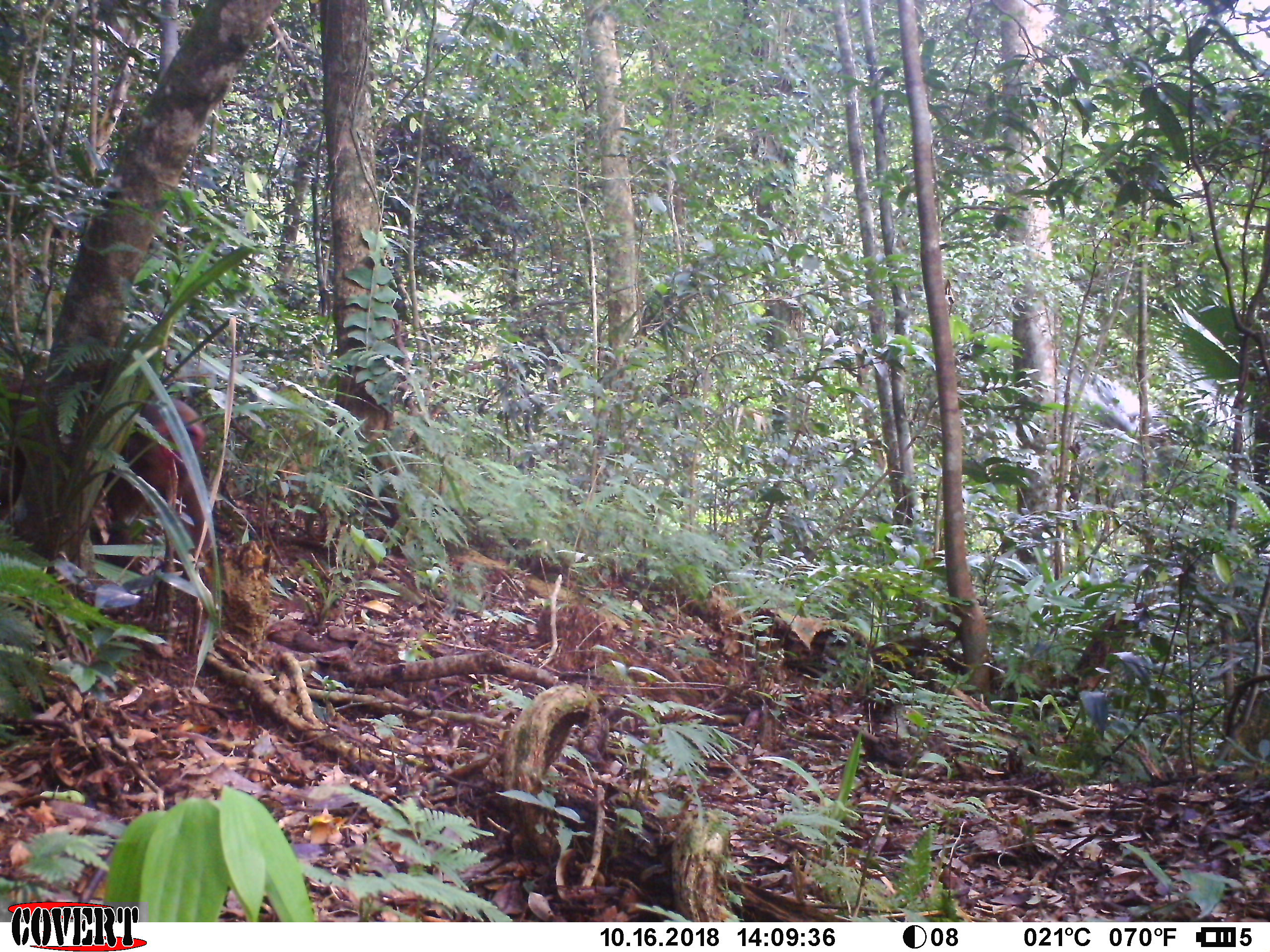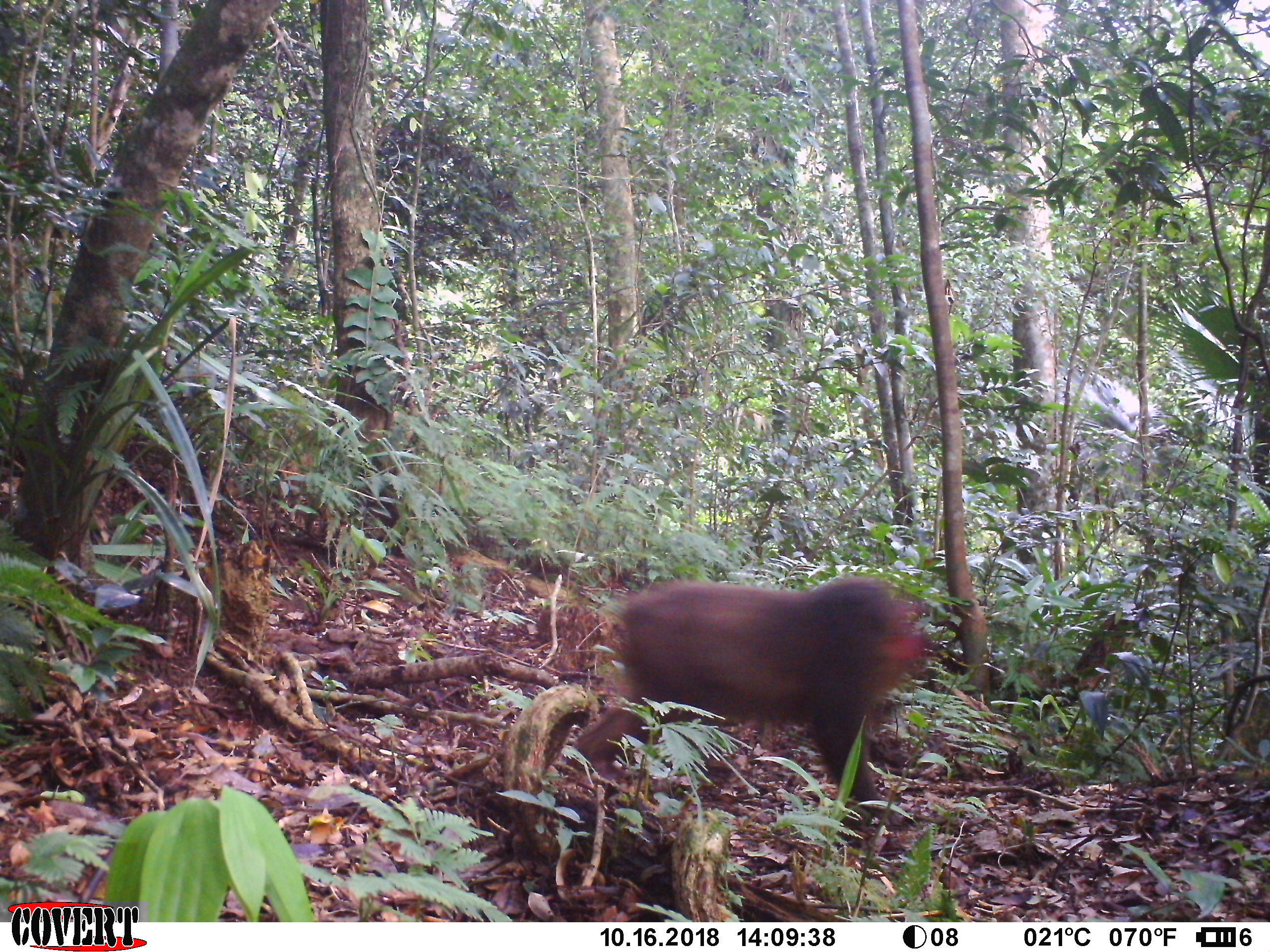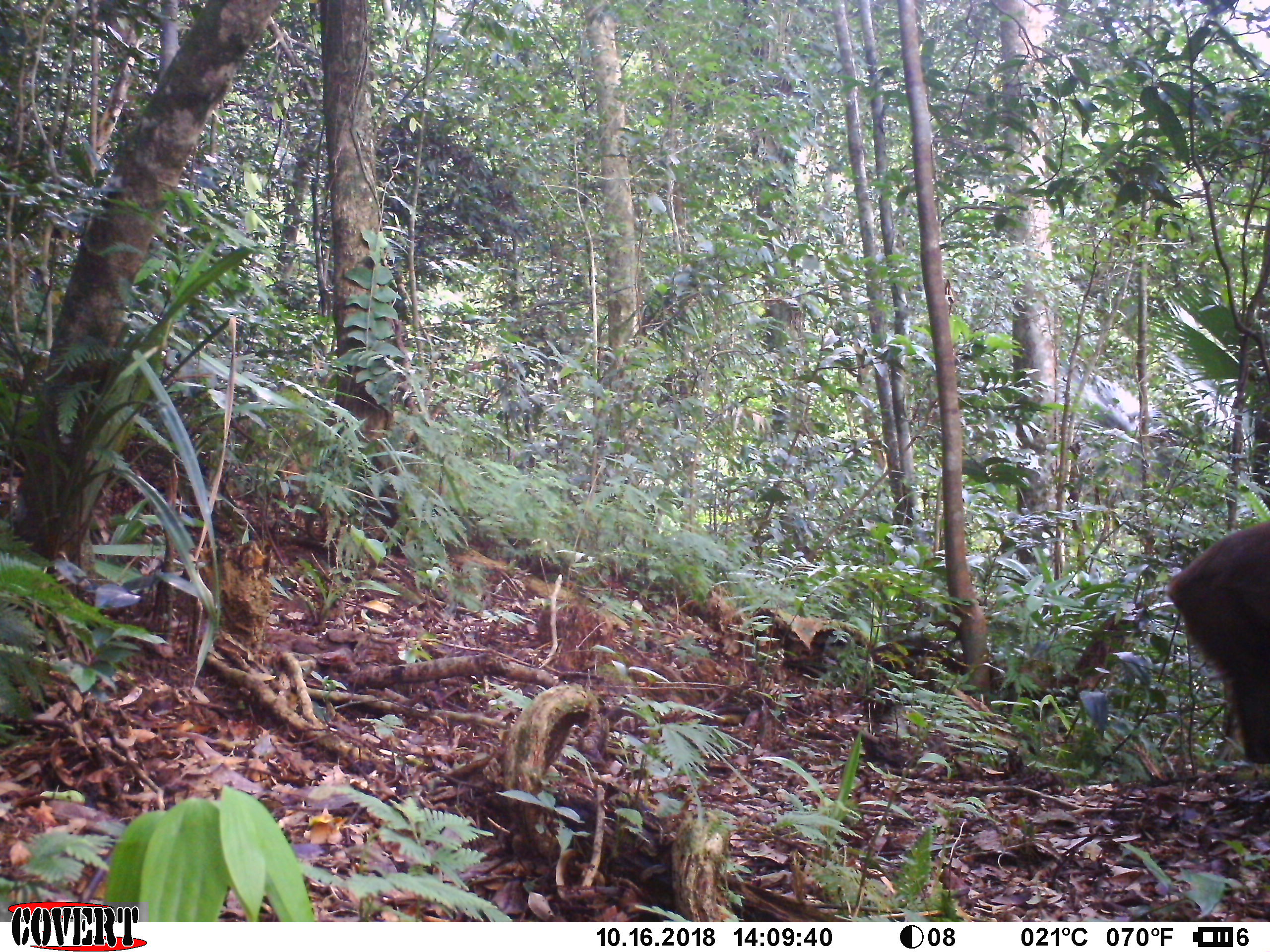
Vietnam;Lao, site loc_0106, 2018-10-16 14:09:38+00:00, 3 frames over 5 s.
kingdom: Animalia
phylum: Chordata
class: Mammalia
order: Primates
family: Cercopithecidae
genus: Macaca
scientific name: Macaca arctoides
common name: stump-tailed macaque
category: stump tailed macaque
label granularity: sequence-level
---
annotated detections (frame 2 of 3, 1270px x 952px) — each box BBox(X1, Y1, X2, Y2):
stump tailed macaque: BBox(564, 573, 929, 825)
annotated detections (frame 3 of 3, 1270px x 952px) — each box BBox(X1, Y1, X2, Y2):
stump tailed macaque: BBox(1165, 519, 1270, 764)